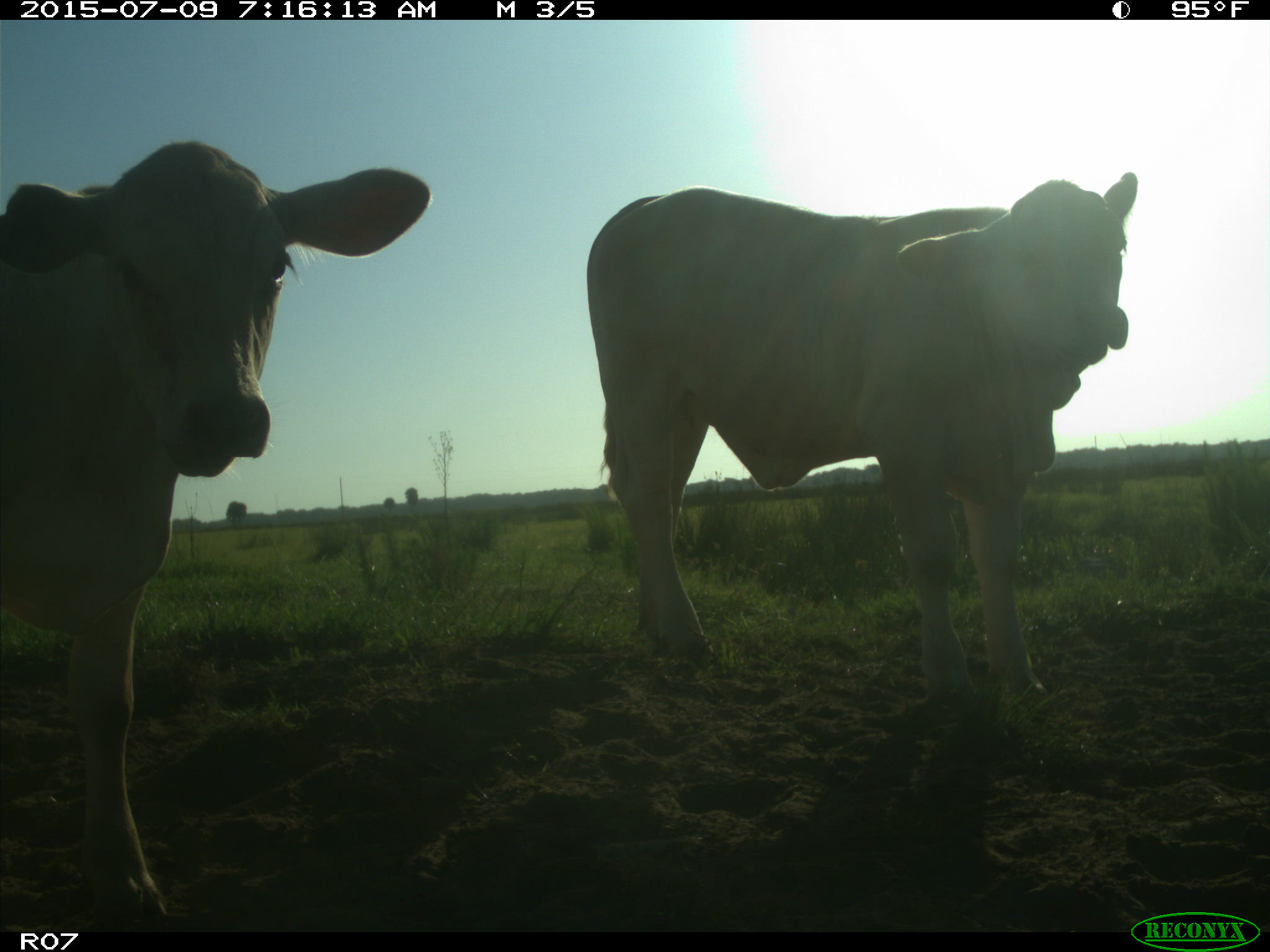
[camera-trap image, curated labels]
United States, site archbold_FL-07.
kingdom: Animalia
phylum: Chordata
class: Mammalia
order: Artiodactyla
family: Bovidae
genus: Bos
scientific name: Bos taurus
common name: domestic cow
Bos taurus (domestic cow).